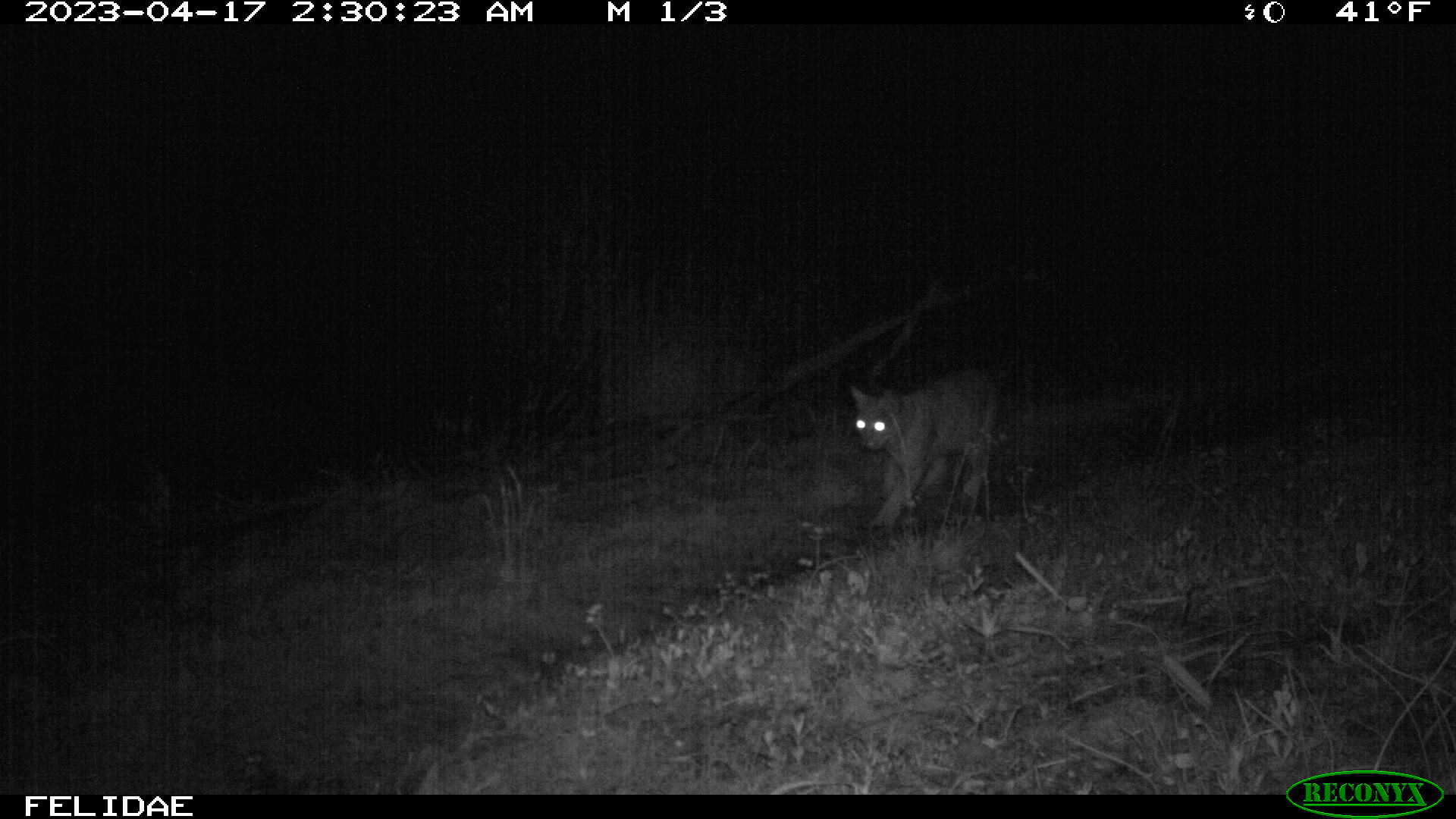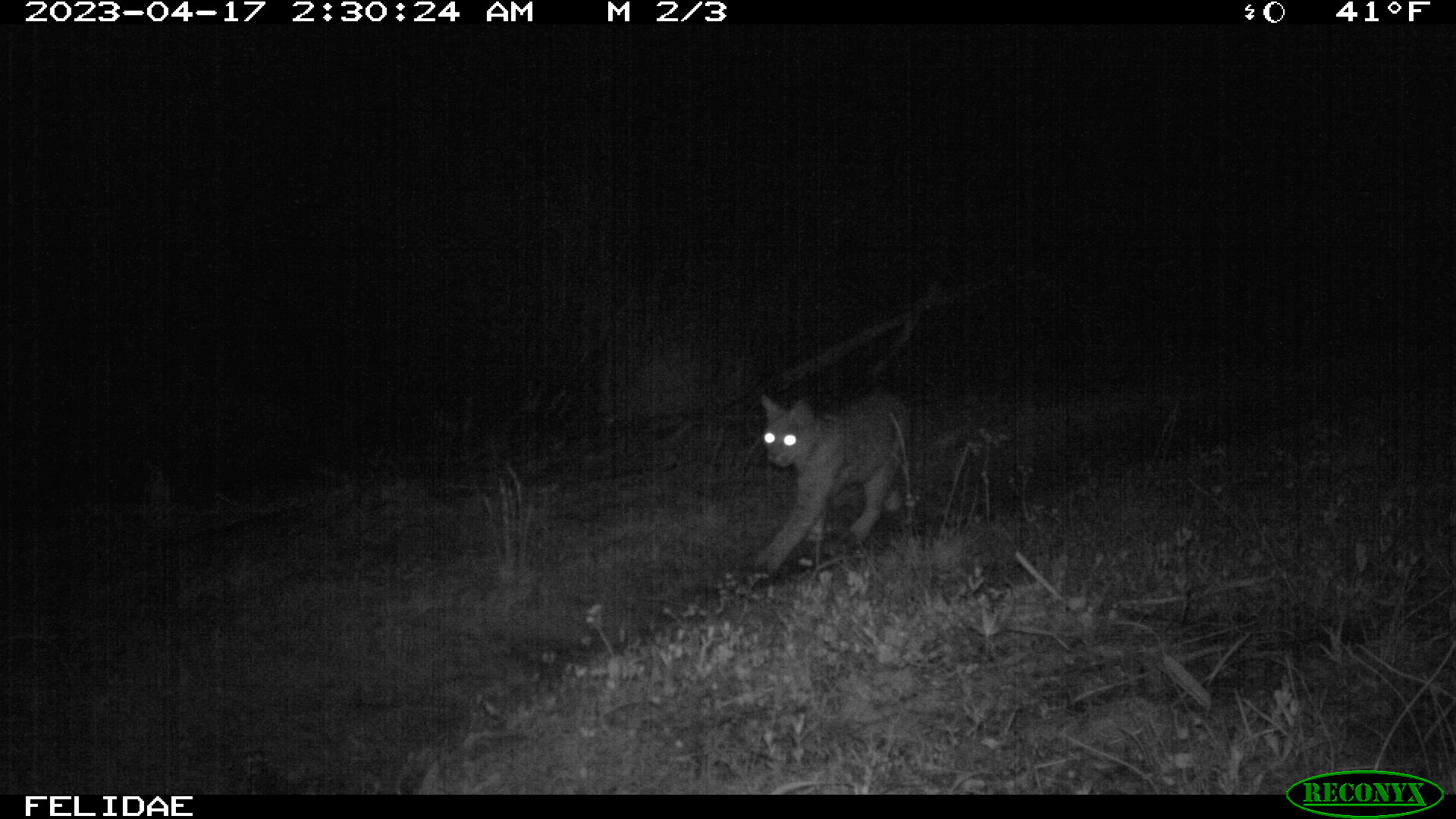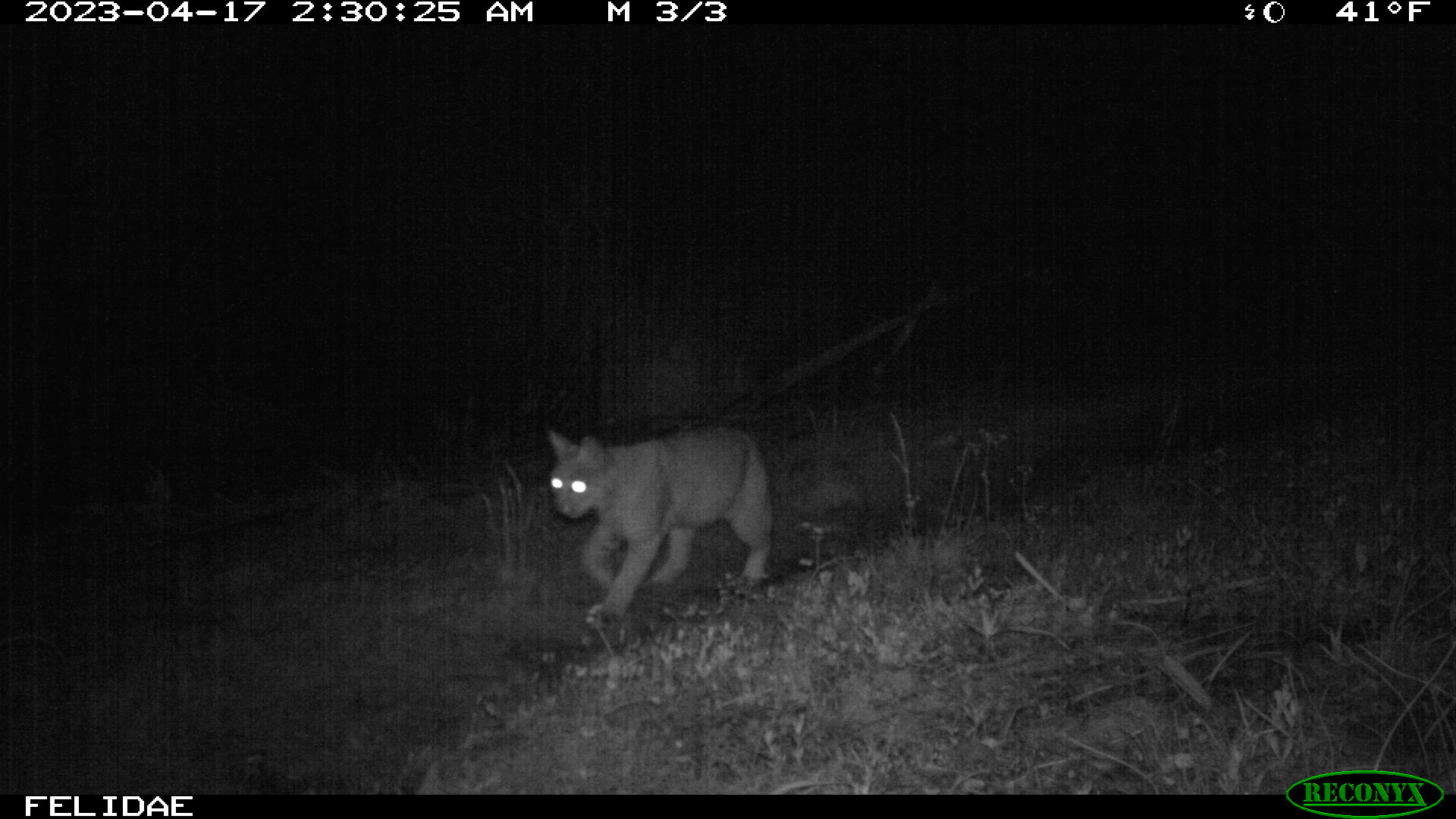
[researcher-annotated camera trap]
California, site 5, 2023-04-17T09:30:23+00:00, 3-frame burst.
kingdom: Animalia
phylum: Chordata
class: Mammalia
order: Carnivora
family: Felidae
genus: Lynx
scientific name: Lynx rufus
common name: bobcat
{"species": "bobcat (Lynx rufus)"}